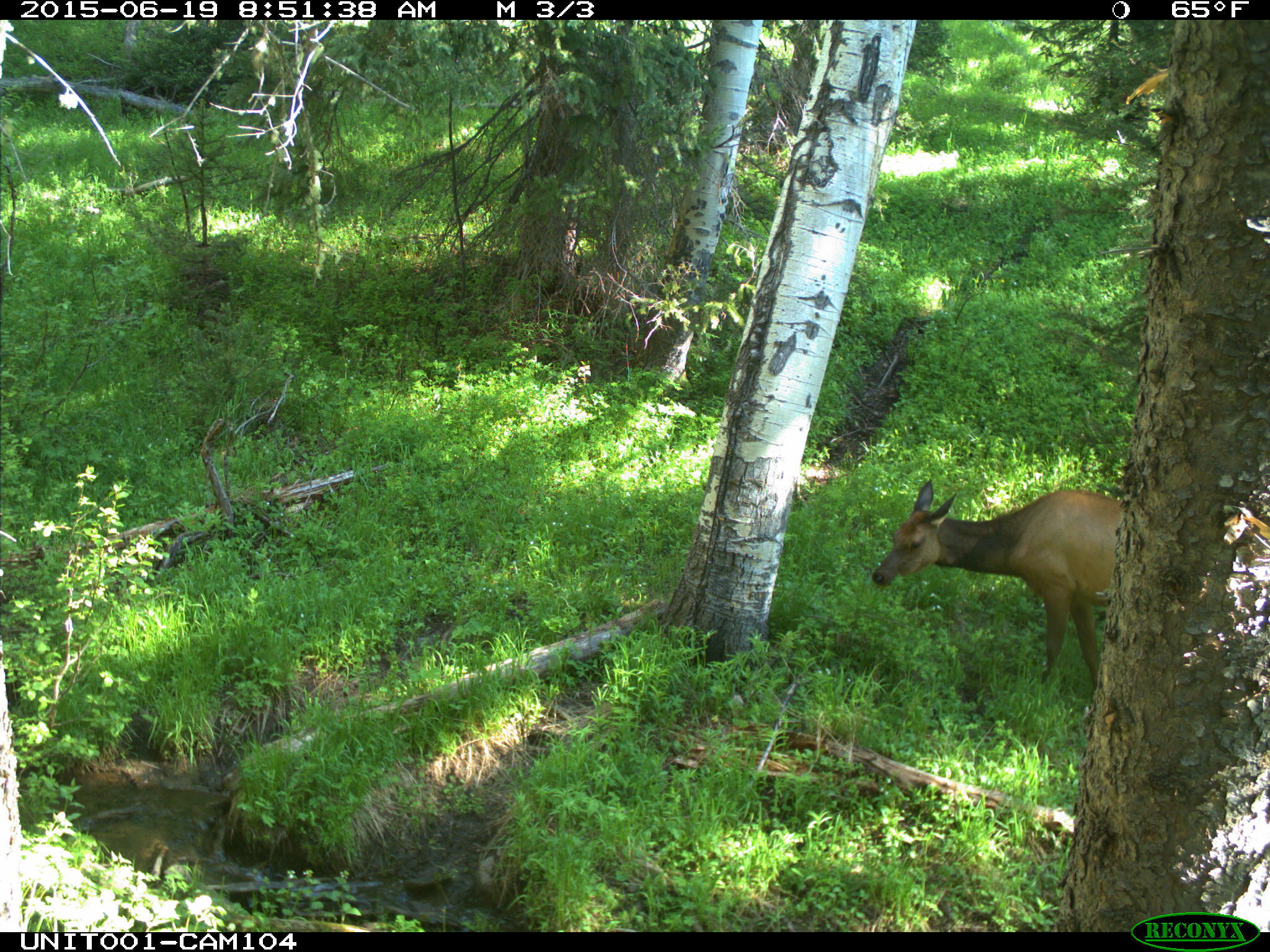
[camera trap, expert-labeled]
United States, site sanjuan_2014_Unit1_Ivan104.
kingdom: Animalia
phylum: Chordata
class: Mammalia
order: Artiodactyla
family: Cervidae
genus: Cervus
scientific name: Cervus elaphus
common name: red deer